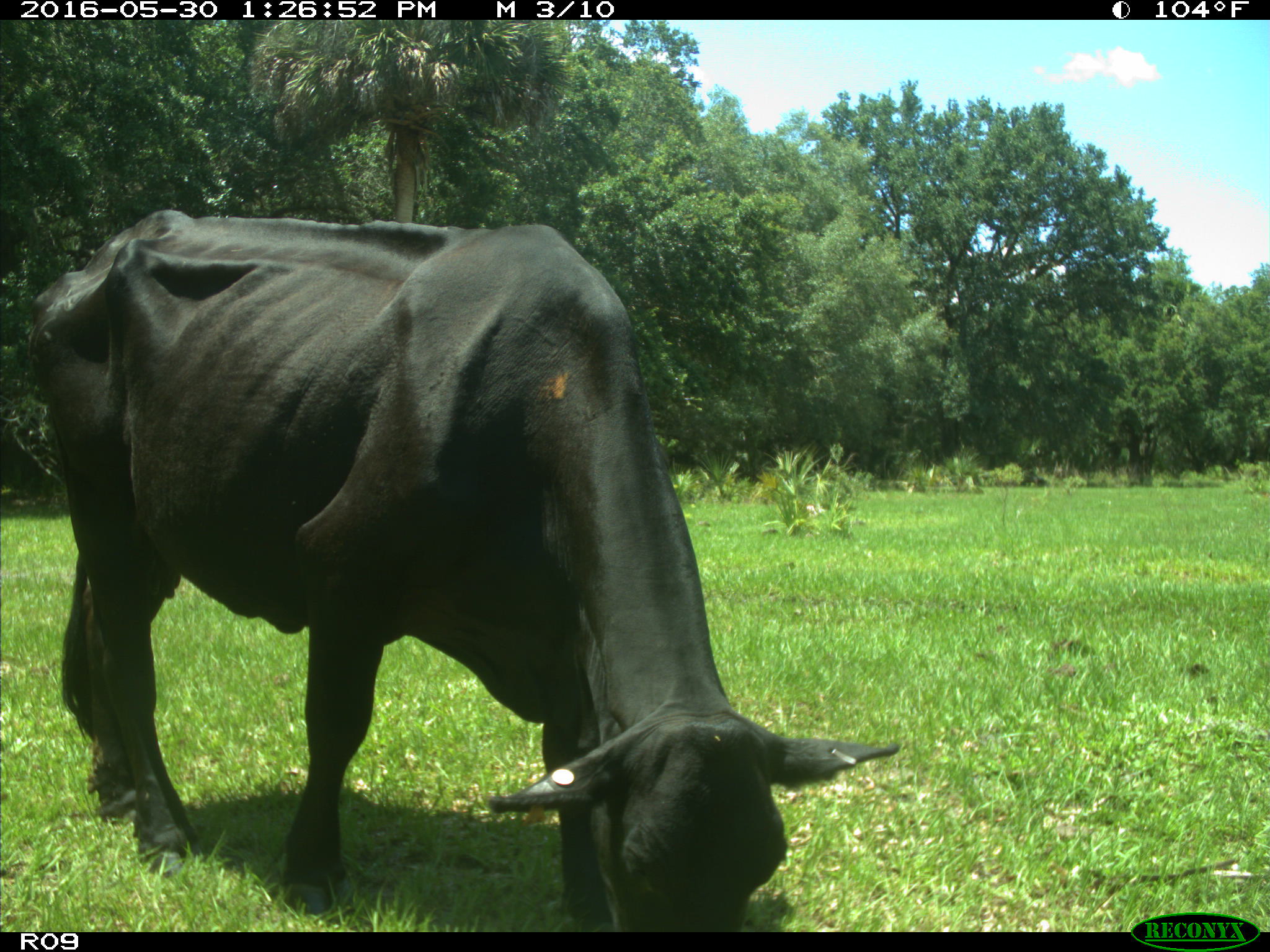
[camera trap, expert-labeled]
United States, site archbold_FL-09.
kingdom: Animalia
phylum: Chordata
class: Mammalia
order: Artiodactyla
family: Bovidae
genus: Bos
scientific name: Bos taurus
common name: domestic cow